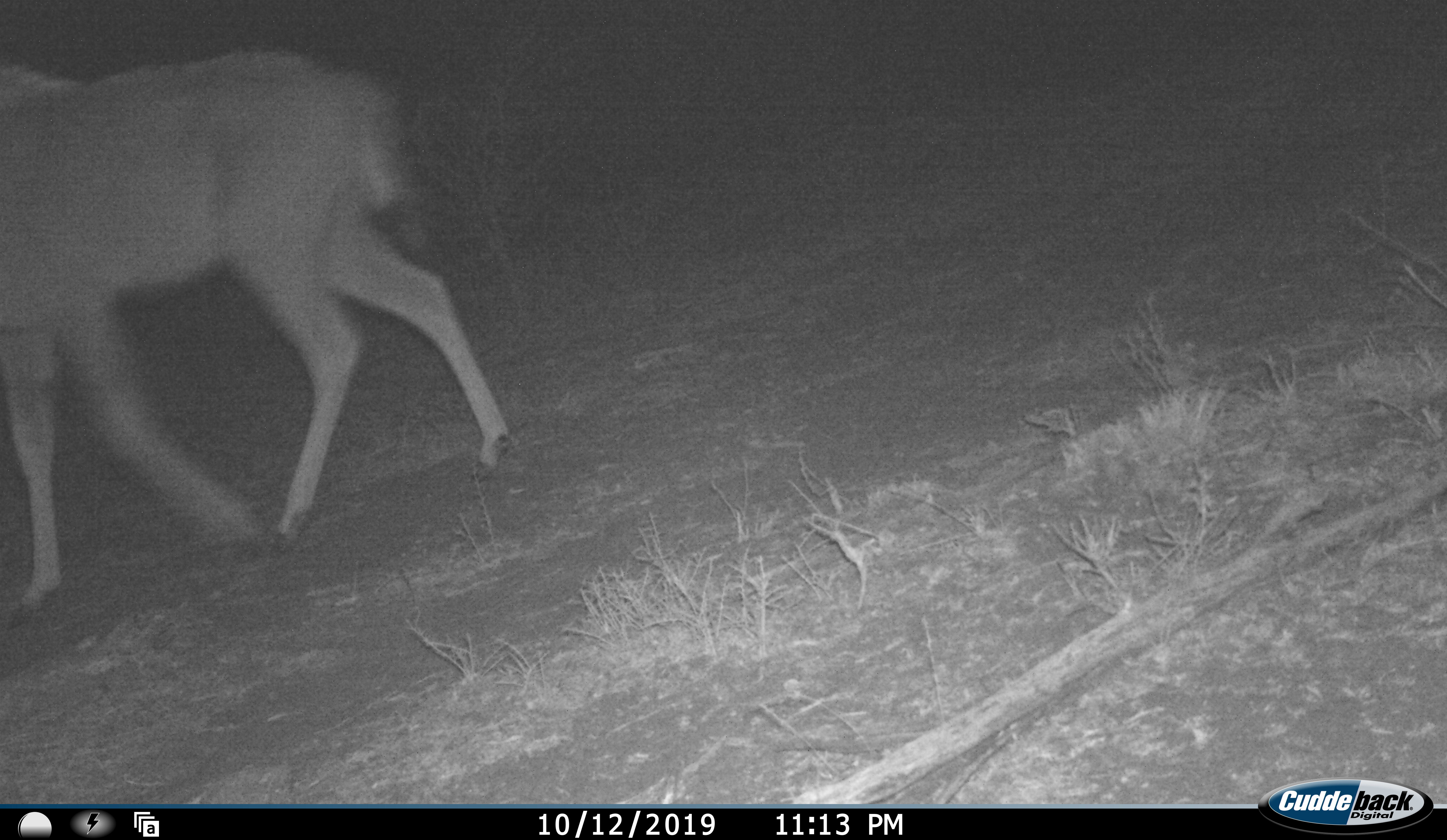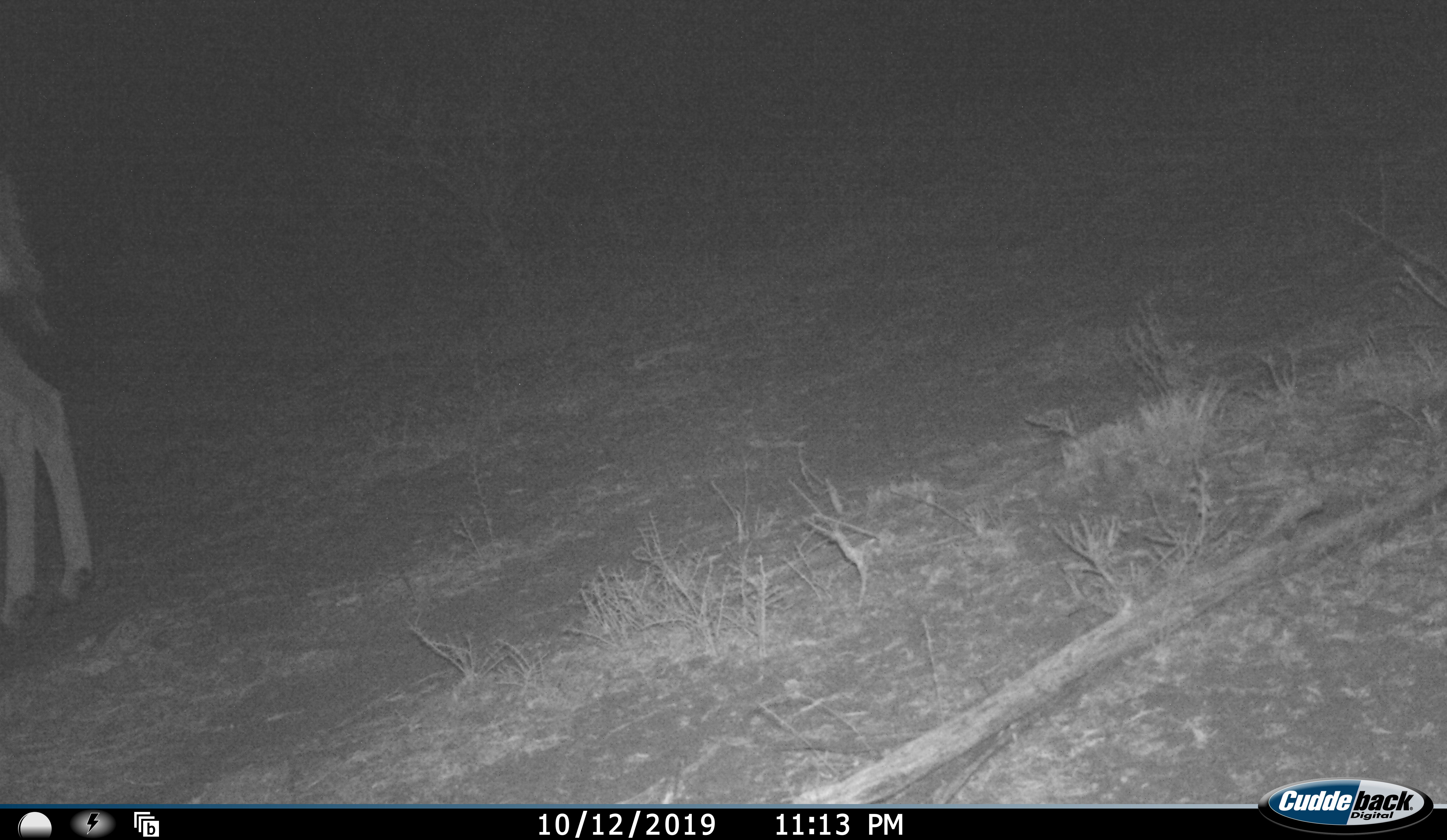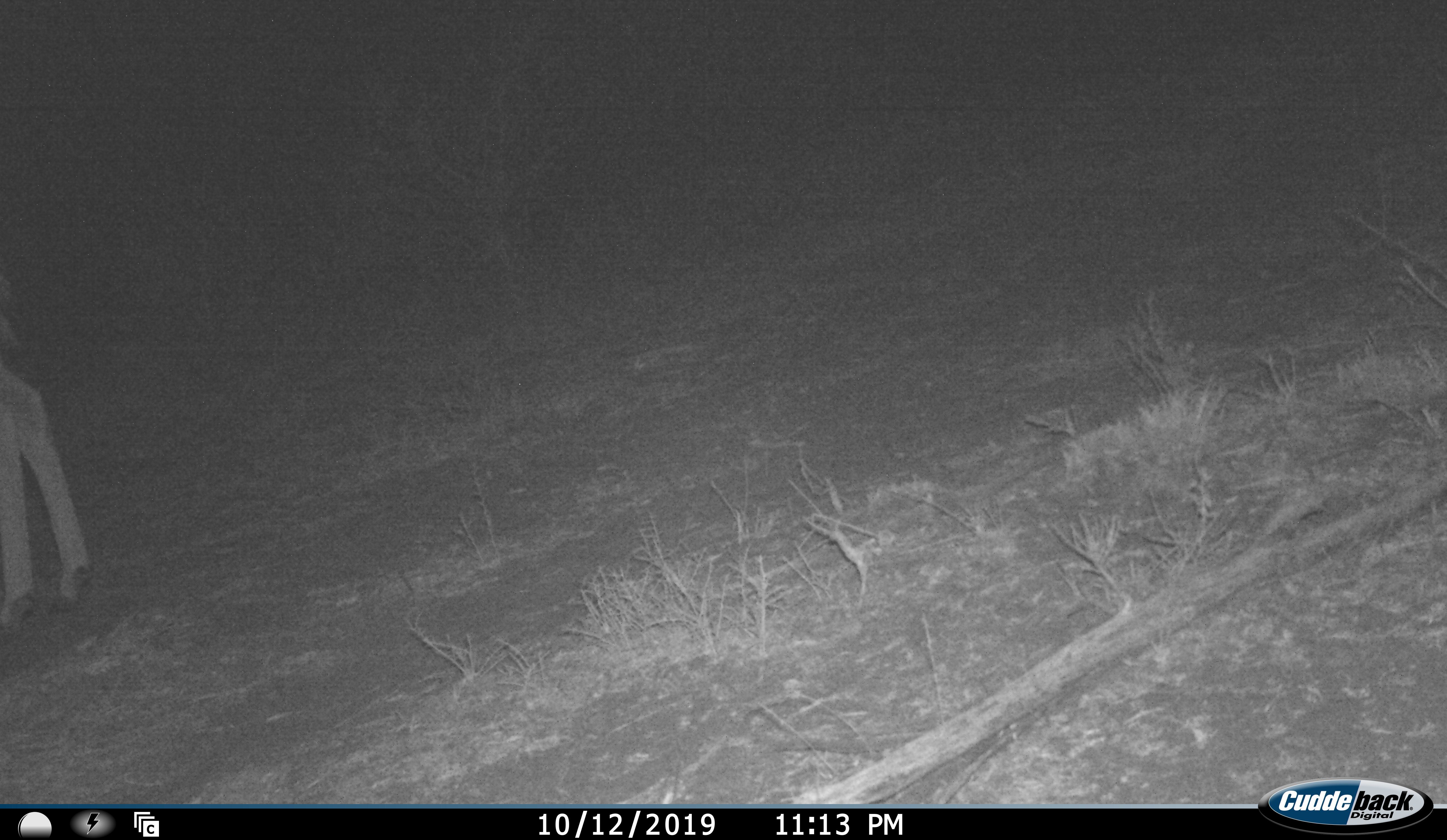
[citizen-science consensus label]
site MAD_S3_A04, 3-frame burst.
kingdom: Animalia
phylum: Chordata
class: Mammalia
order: Artiodactyla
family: Bovidae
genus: Aepyceros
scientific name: Aepyceros melampus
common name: impala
Impala (Aepyceros melampus), count 1. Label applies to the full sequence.